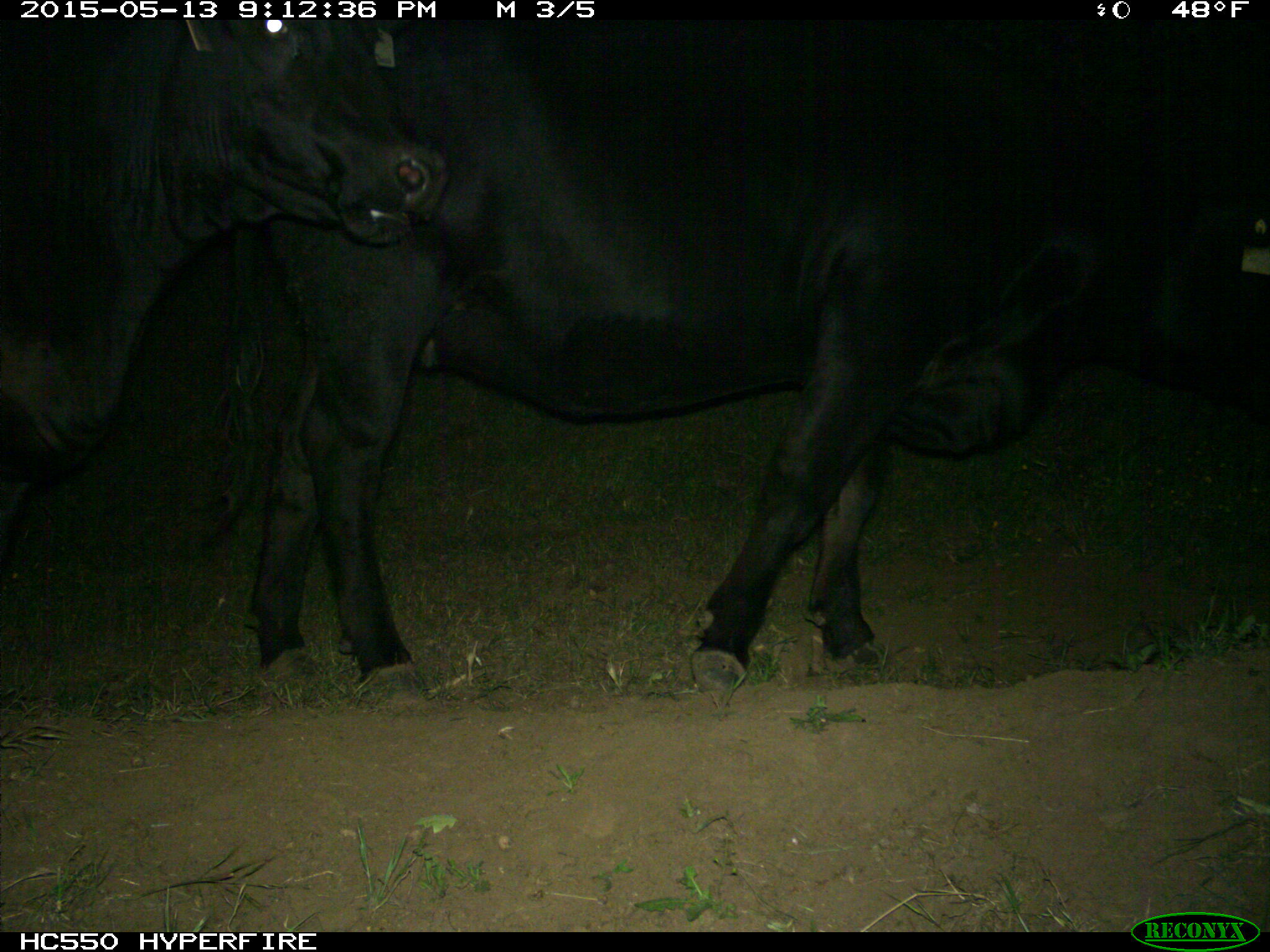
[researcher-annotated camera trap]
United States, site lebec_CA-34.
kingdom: Animalia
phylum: Chordata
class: Mammalia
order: Artiodactyla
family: Bovidae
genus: Bos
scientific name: Bos taurus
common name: domestic cow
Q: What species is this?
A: Bos taurus (domestic cow).